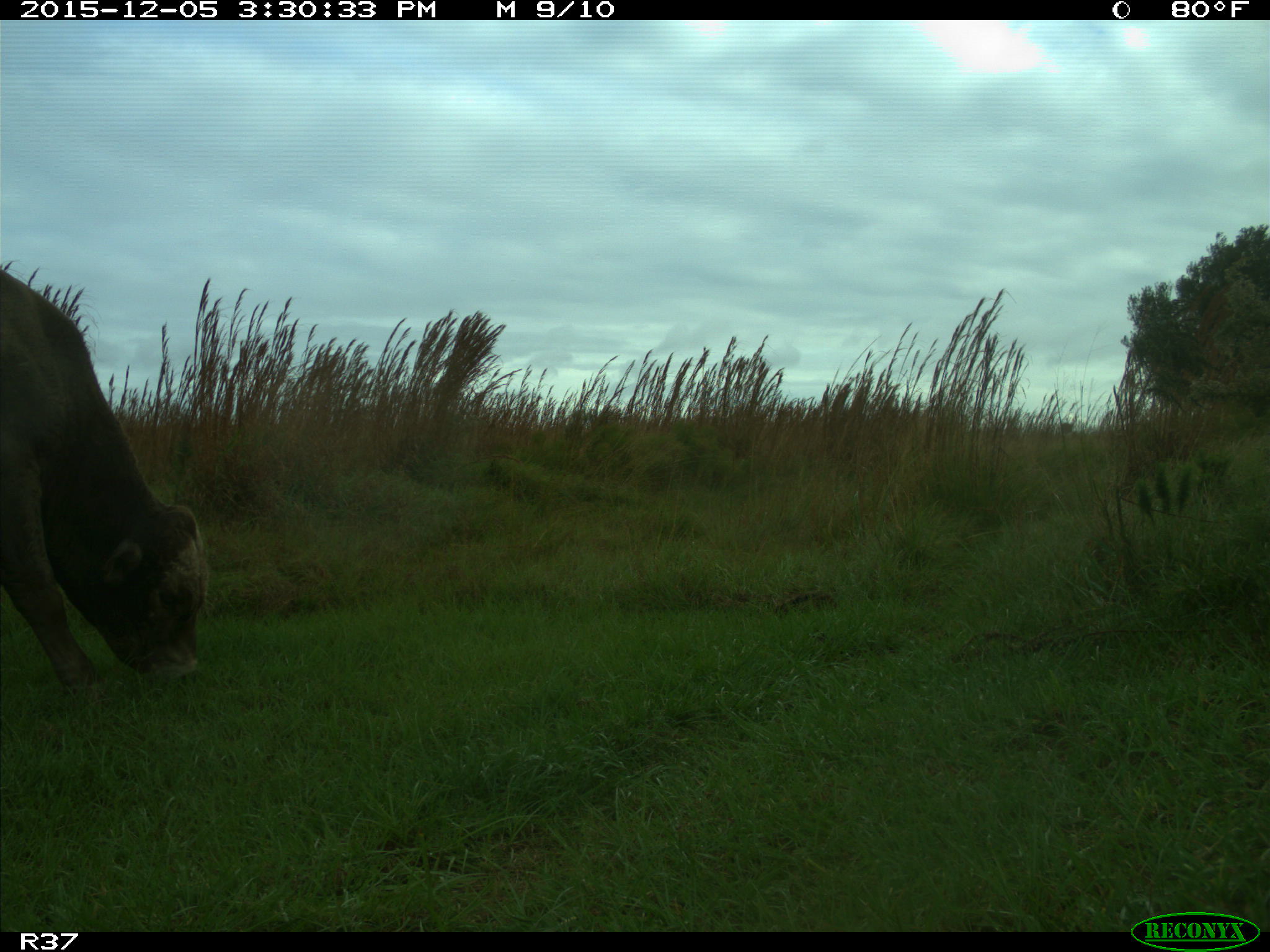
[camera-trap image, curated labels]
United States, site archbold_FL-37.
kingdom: Animalia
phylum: Chordata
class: Mammalia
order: Artiodactyla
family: Bovidae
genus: Bos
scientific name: Bos taurus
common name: domestic cow